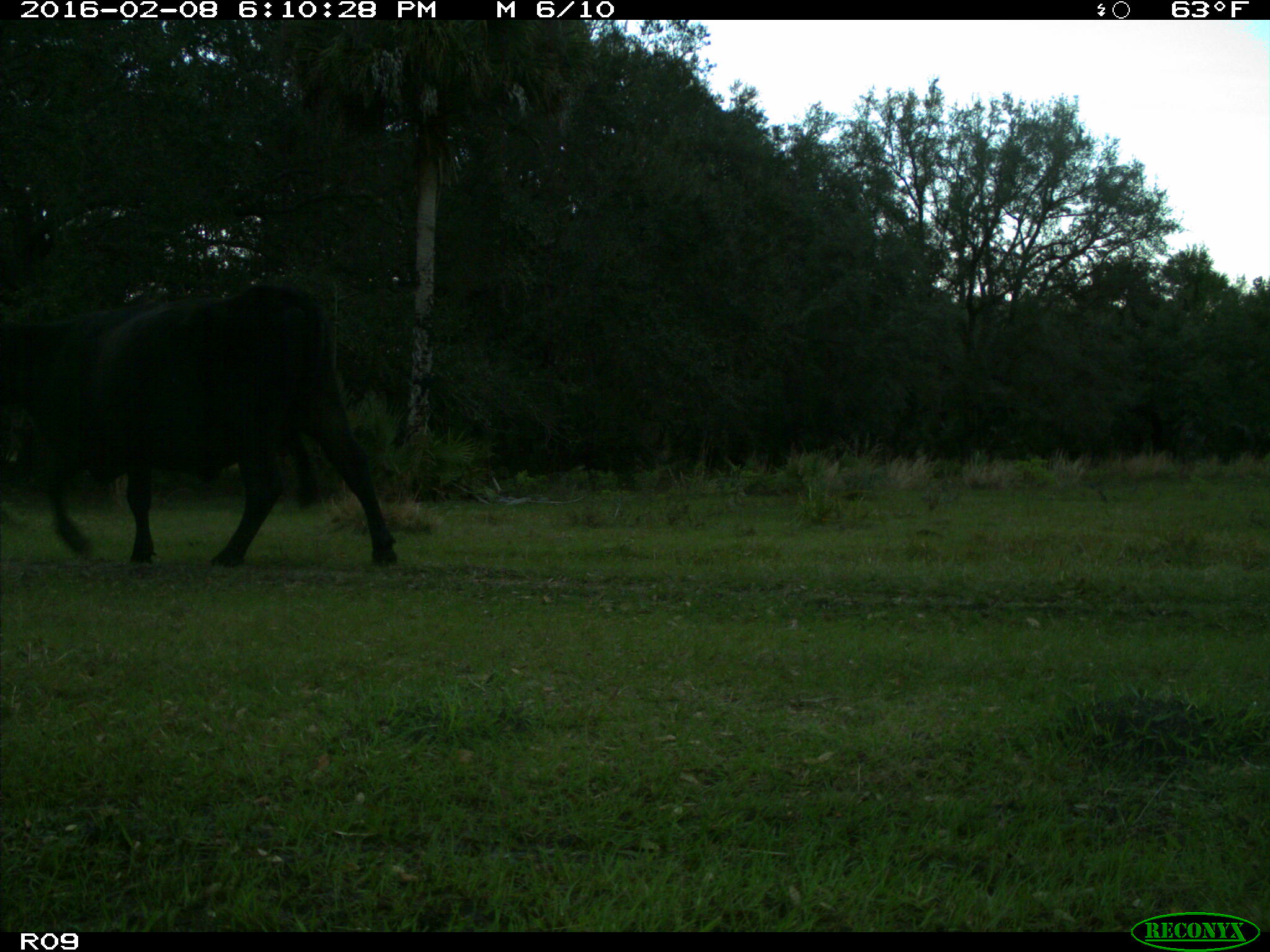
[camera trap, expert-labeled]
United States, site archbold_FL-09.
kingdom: Animalia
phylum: Chordata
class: Mammalia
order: Artiodactyla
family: Bovidae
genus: Bos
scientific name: Bos taurus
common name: domestic cow